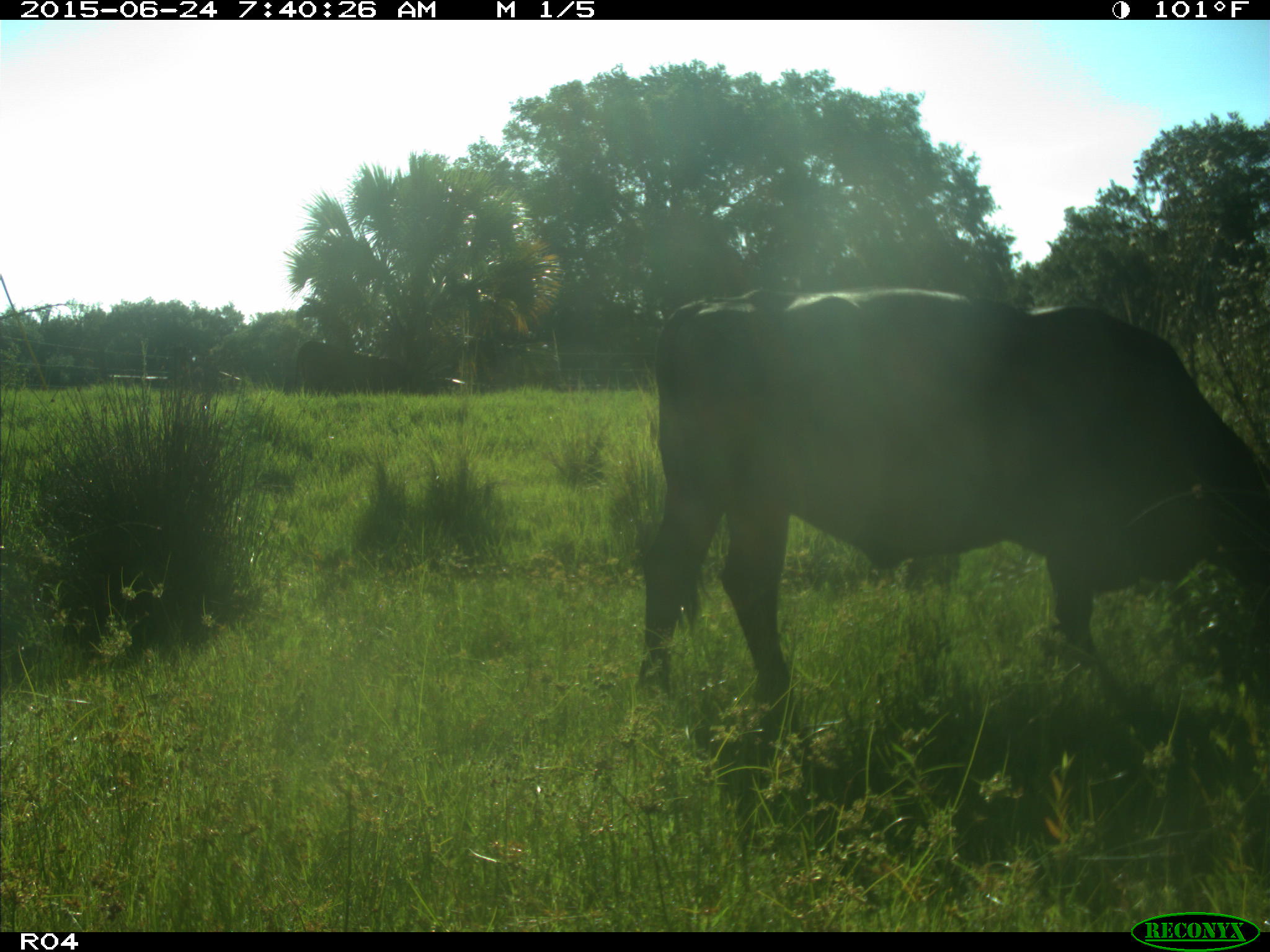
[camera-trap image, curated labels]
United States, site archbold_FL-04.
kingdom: Animalia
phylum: Chordata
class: Mammalia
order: Artiodactyla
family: Bovidae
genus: Bos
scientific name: Bos taurus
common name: domestic cow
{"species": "Bos taurus (domestic cow)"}